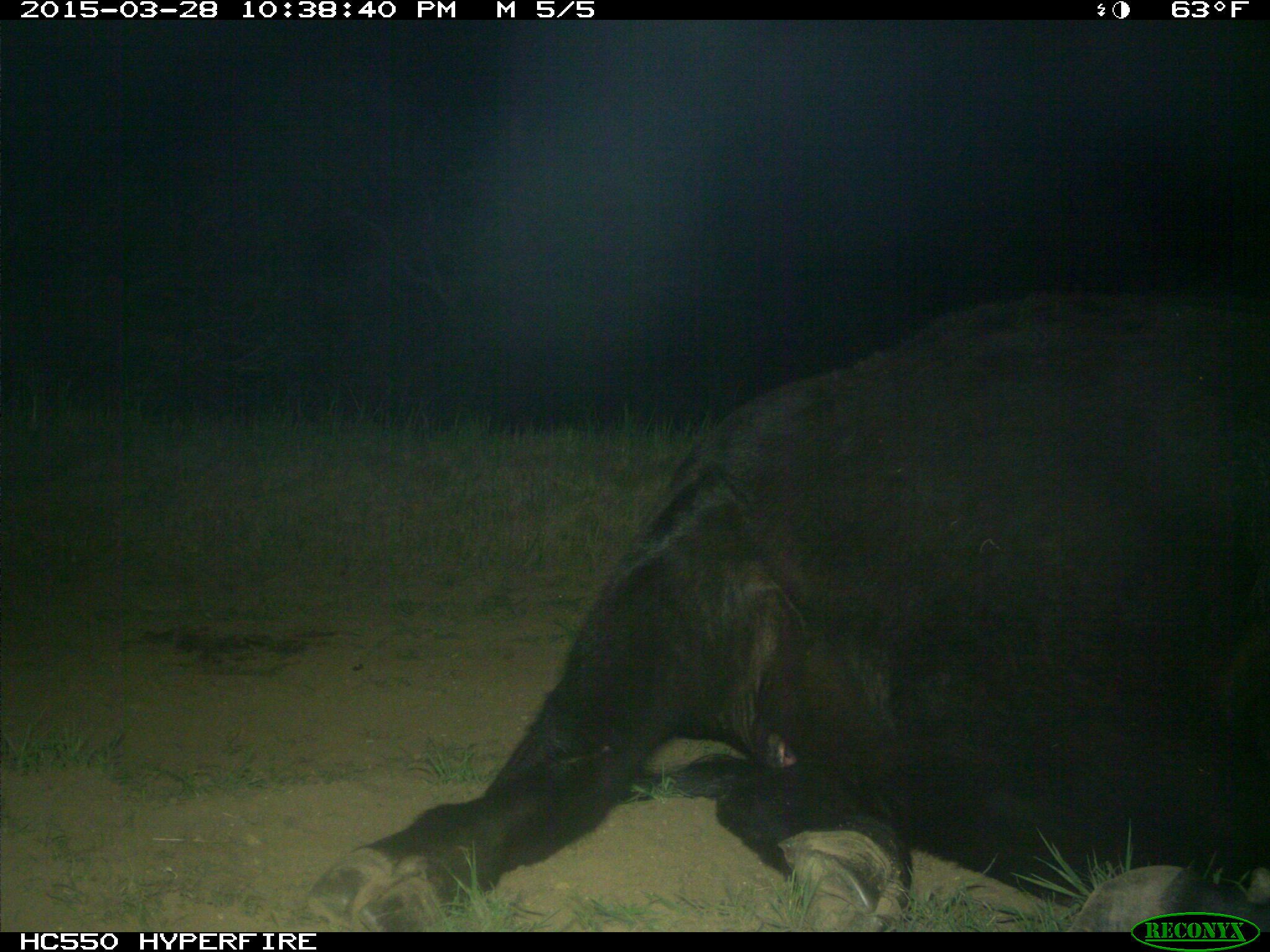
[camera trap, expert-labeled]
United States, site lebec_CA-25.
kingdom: Animalia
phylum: Chordata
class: Mammalia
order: Artiodactyla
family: Bovidae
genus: Bos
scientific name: Bos taurus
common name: domestic cow